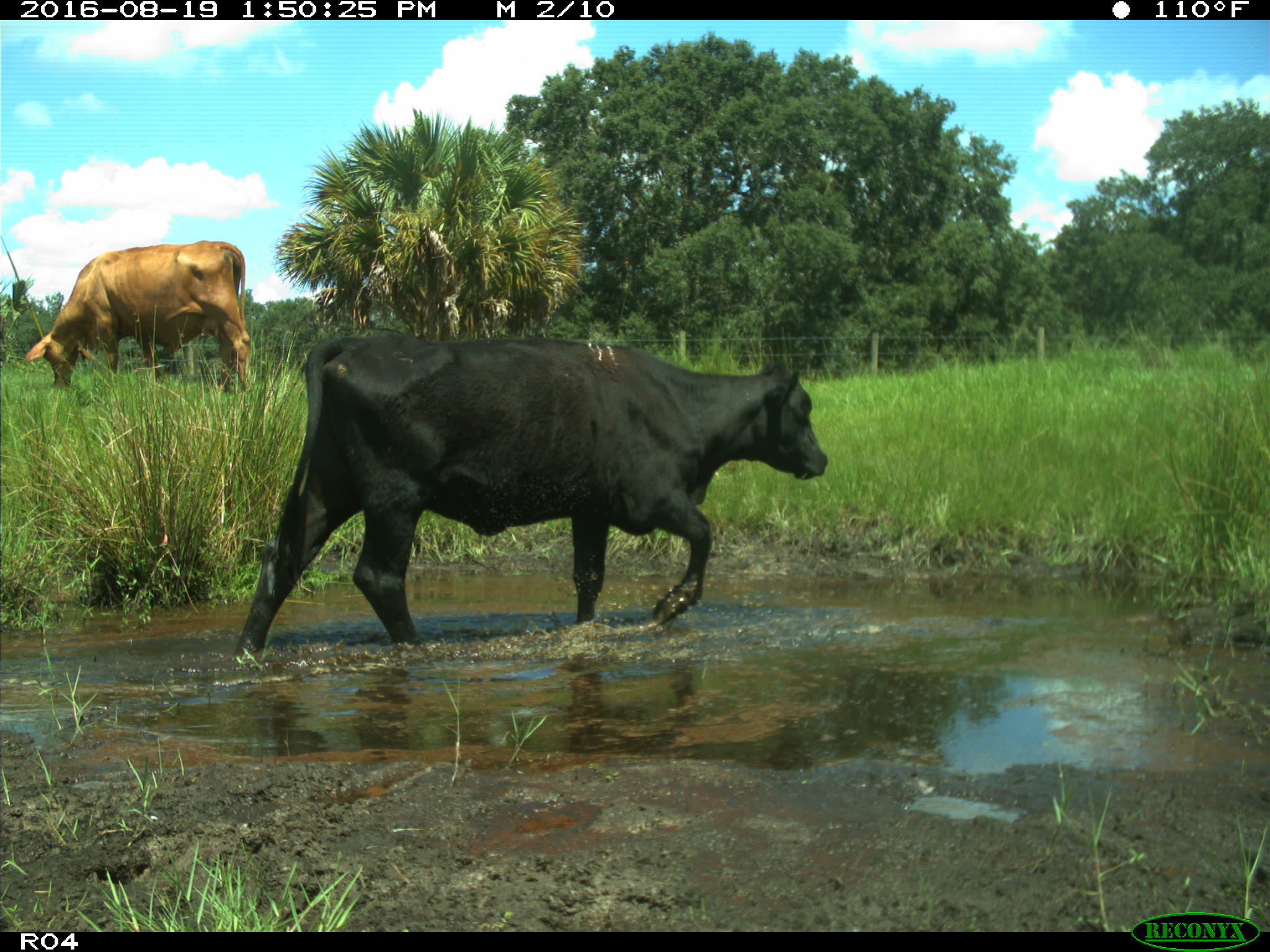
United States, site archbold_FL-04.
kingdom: Animalia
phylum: Chordata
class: Mammalia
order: Artiodactyla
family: Bovidae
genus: Bos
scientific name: Bos taurus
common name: domestic cow